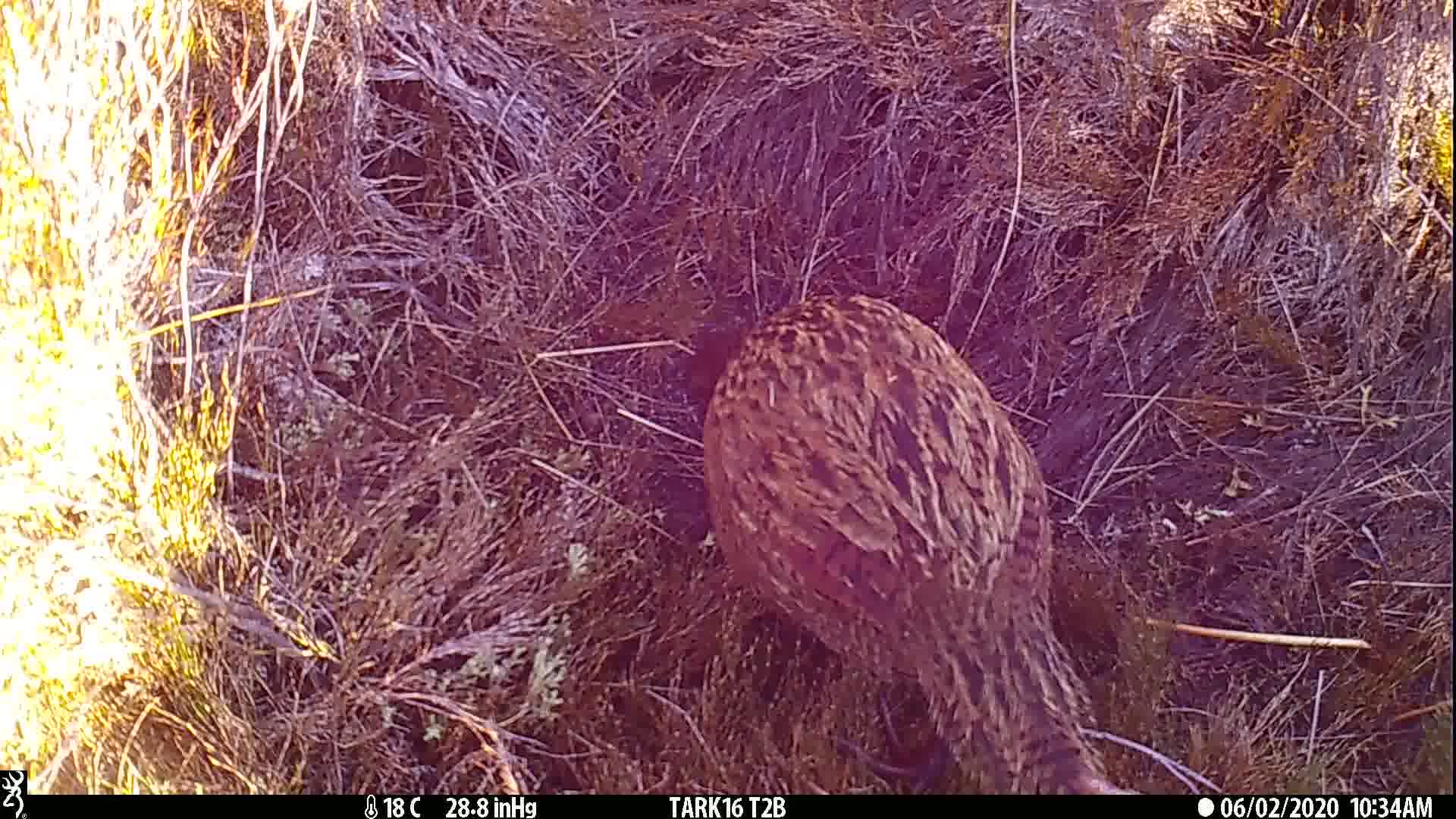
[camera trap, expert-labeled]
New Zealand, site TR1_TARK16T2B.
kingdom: Animalia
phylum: Chordata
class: Aves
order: Gruiformes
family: Rallidae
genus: Gallirallus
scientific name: Gallirallus australis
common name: weka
Weka (Gallirallus australis).